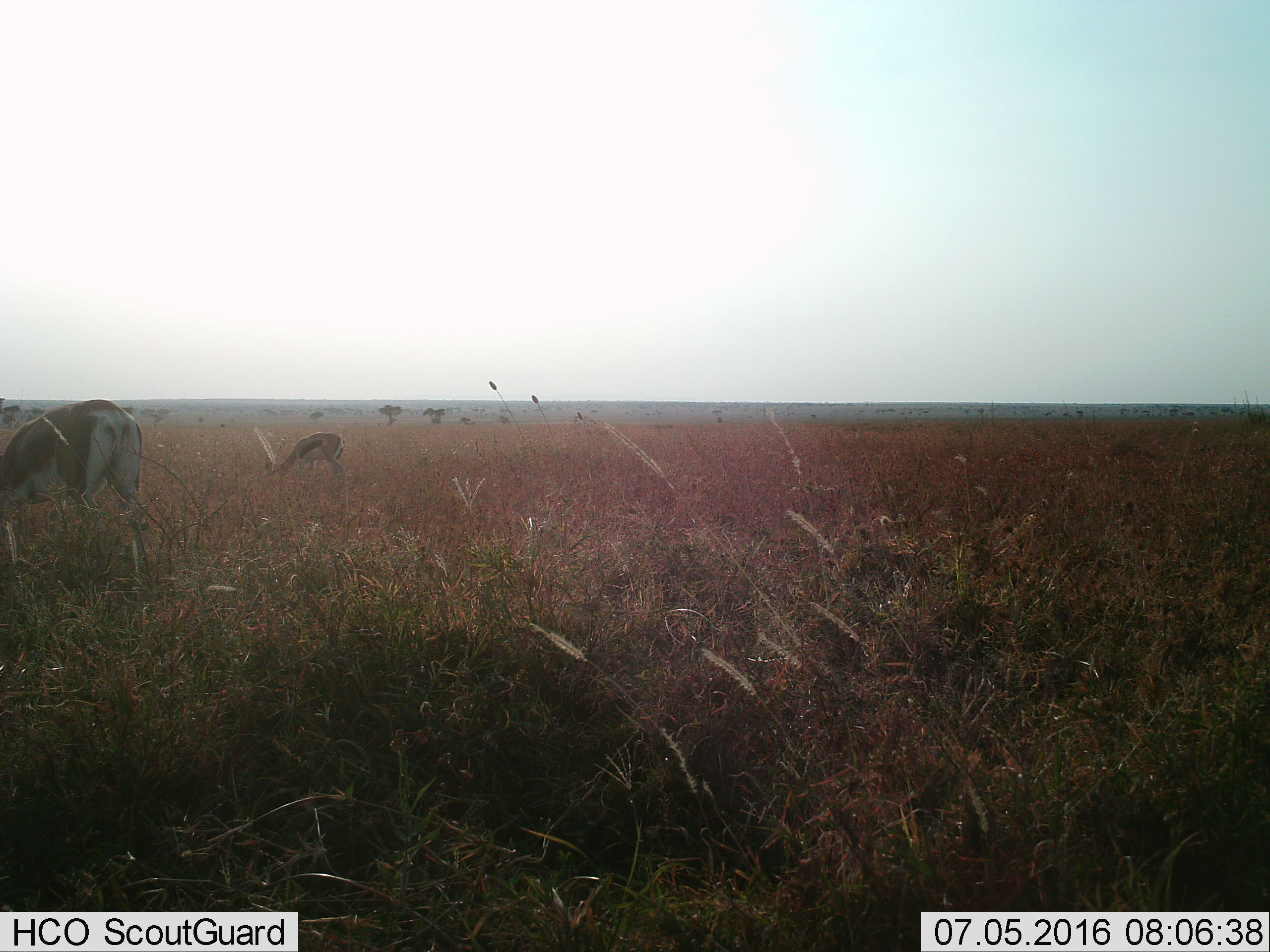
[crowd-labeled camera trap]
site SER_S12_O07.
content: unidentified animal